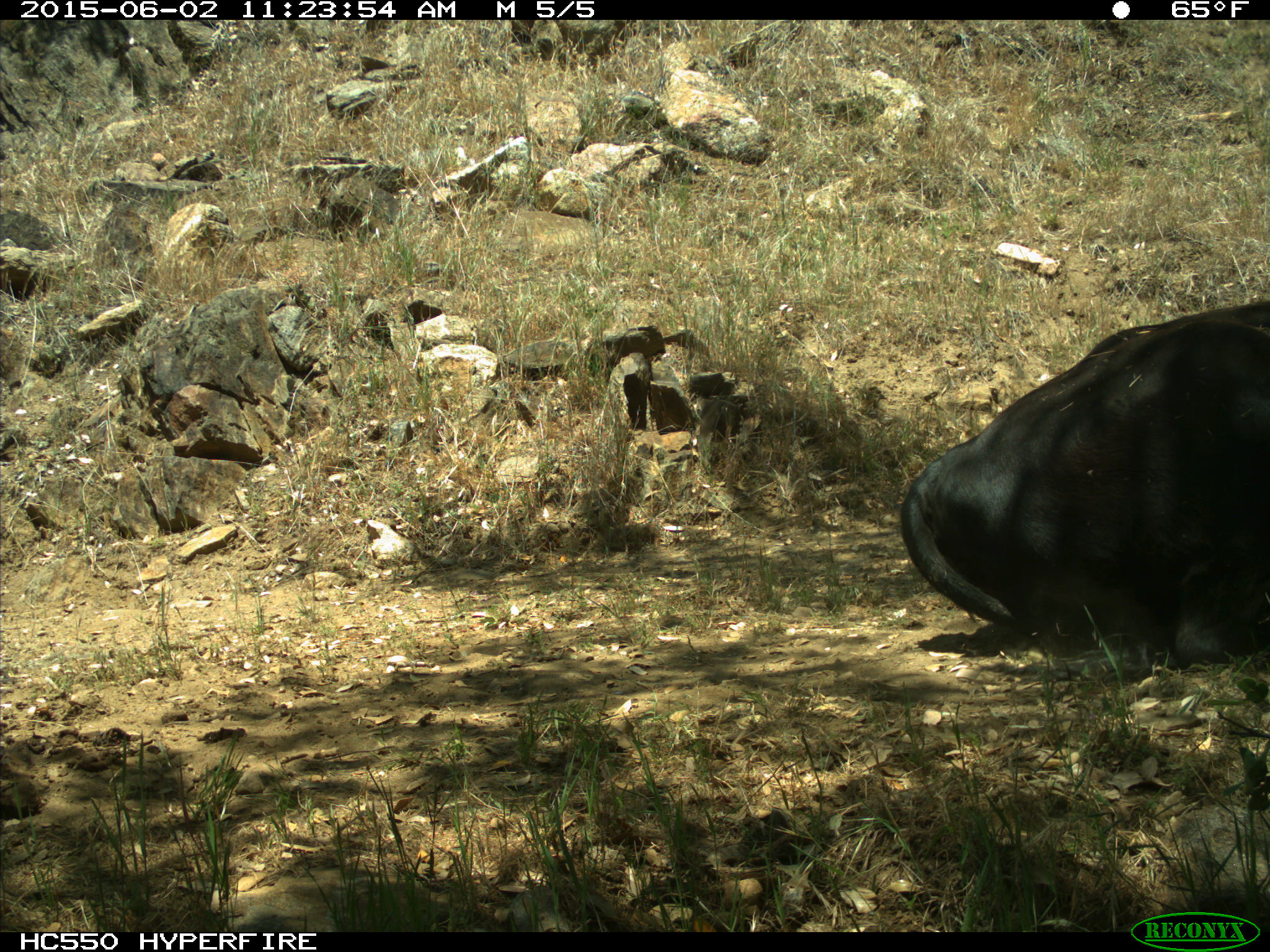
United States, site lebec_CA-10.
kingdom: Animalia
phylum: Chordata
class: Mammalia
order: Artiodactyla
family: Bovidae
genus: Bos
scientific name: Bos taurus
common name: domestic cow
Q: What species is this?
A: Bos taurus (domestic cow).